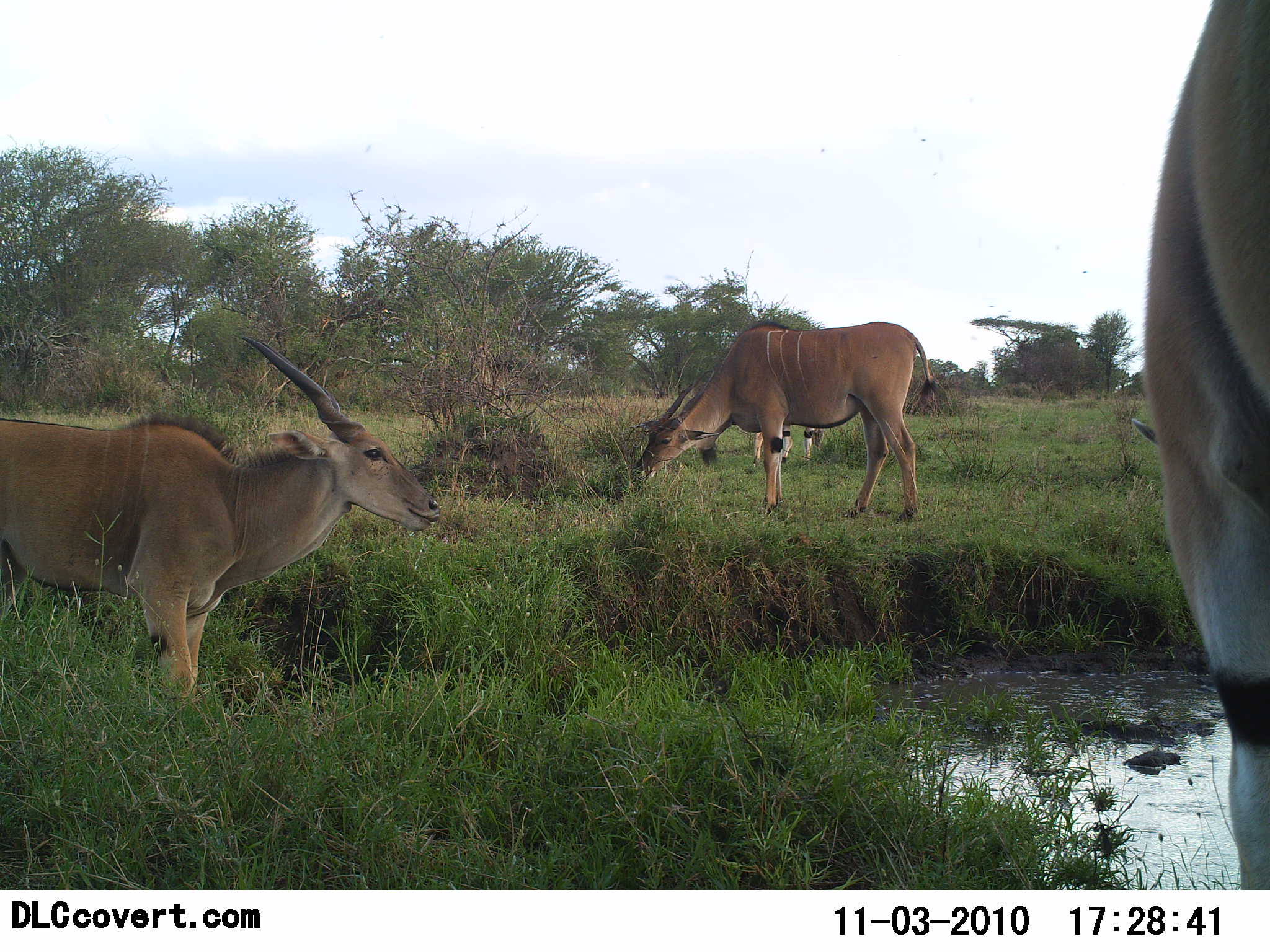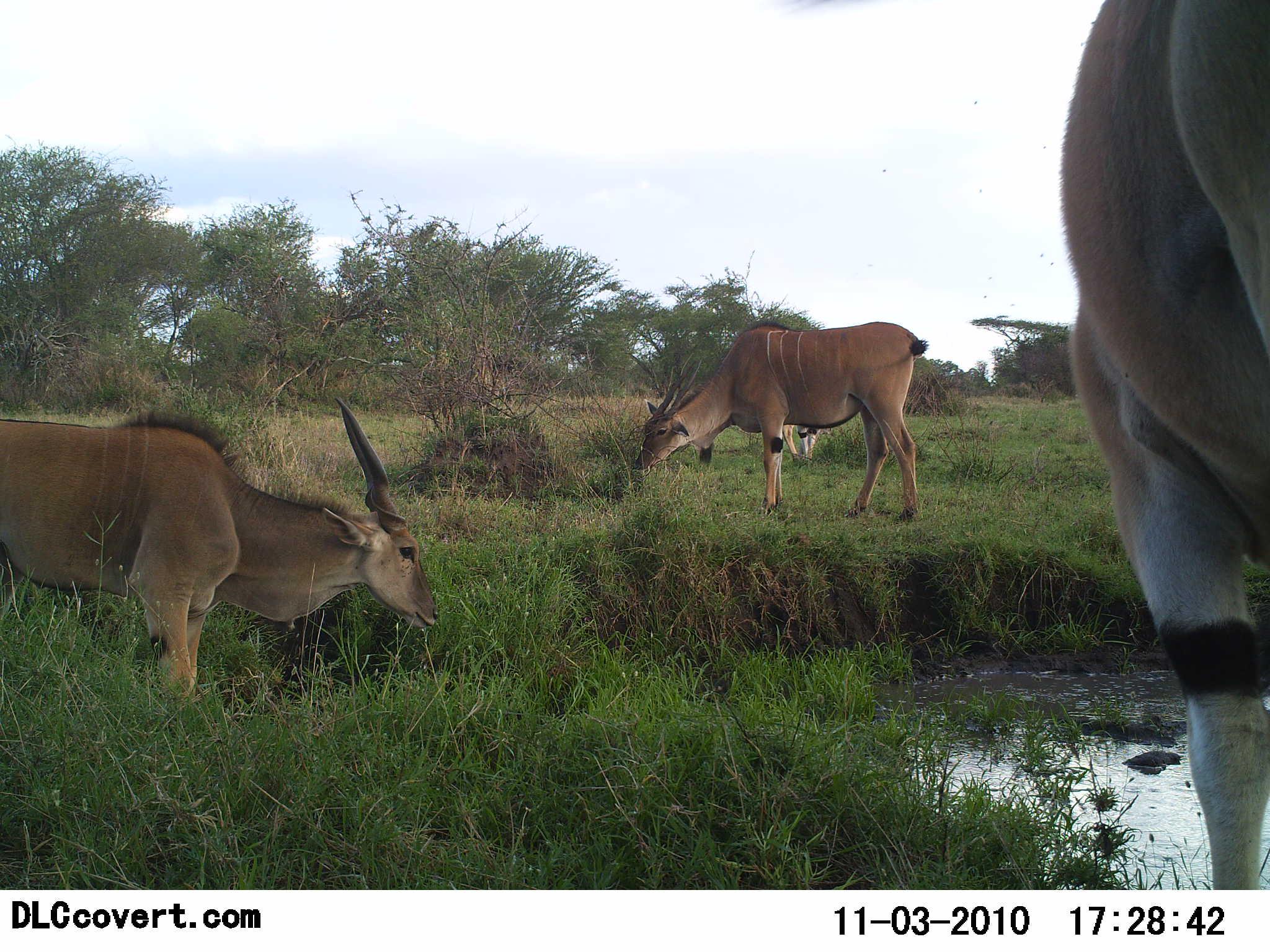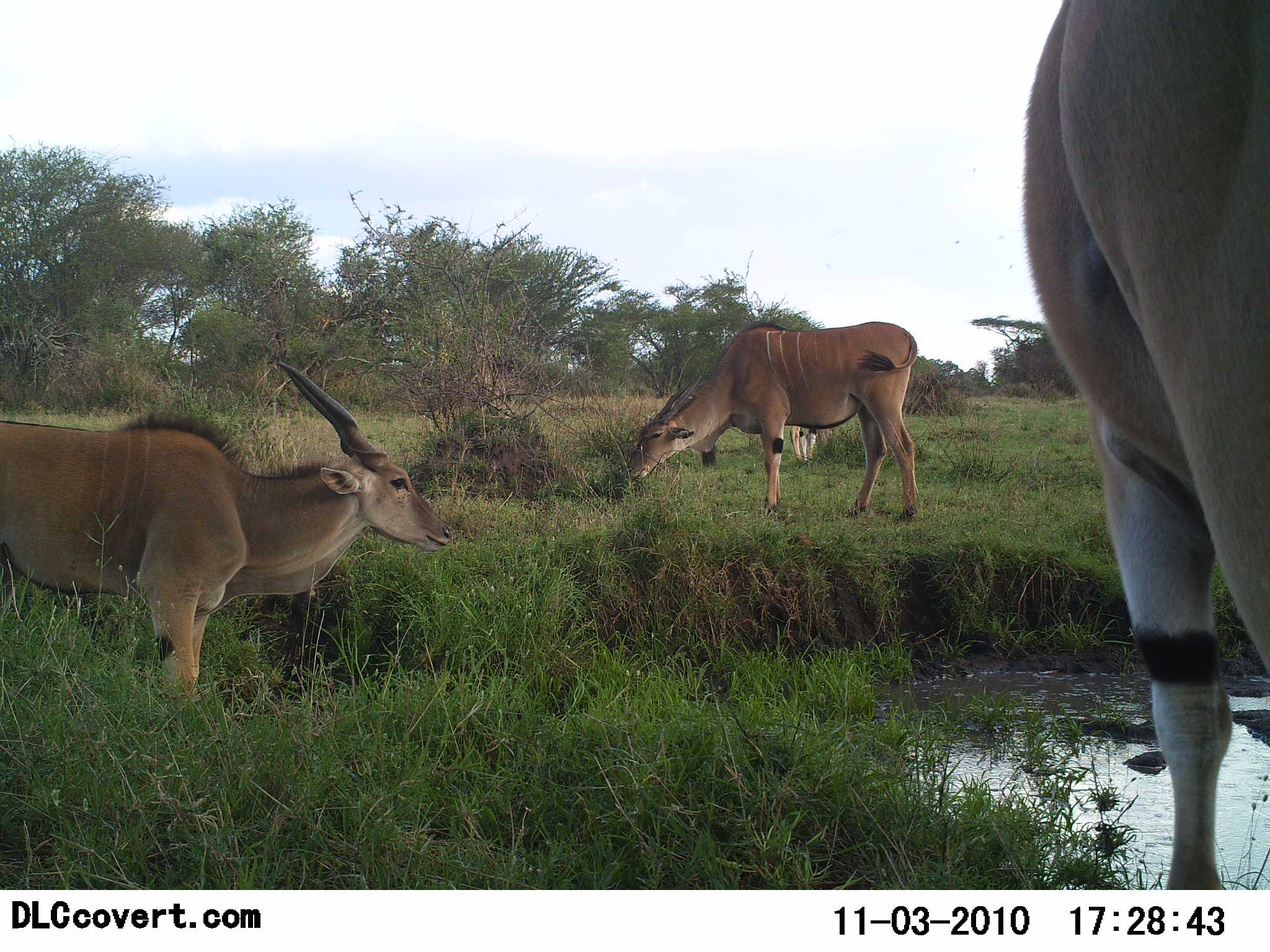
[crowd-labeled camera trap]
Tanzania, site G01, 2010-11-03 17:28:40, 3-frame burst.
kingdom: Animalia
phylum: Chordata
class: Mammalia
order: Artiodactyla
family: Bovidae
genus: Tragelaphus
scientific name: Tragelaphus oryx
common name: eland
Eland (Tragelaphus oryx), count 4. Behavior (volunteer vote fractions): standing 38%, resting 8%, moving 15%, interacting 0%. Young present (vote fraction): 0%. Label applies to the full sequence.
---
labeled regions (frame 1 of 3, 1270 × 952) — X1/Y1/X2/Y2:
animal: 0/336/444/704; 1131/1/1270/891; 630/320/942/525; 696/413/824/465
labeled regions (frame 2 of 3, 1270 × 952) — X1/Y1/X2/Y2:
animal: 1055/1/1270/891; 0/397/444/704; 633/319/930/525; 781/424/834/465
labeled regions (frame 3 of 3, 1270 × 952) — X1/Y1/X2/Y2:
animal: 1022/1/1270/891; 0/360/444/704; 628/317/930/524; 788/418/837/466